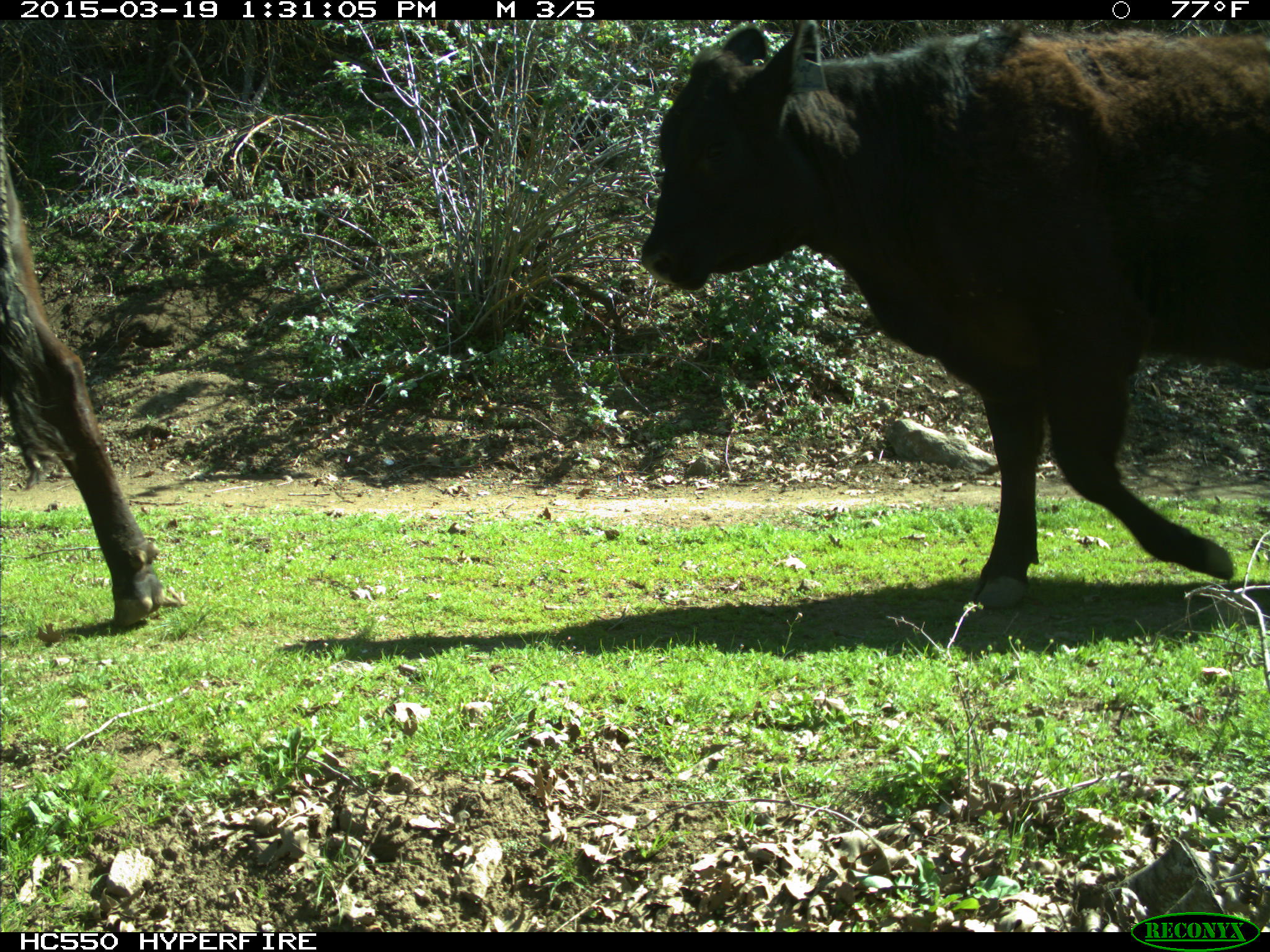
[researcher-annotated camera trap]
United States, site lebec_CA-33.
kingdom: Animalia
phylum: Chordata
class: Mammalia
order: Artiodactyla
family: Bovidae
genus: Bos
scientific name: Bos taurus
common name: domestic cow